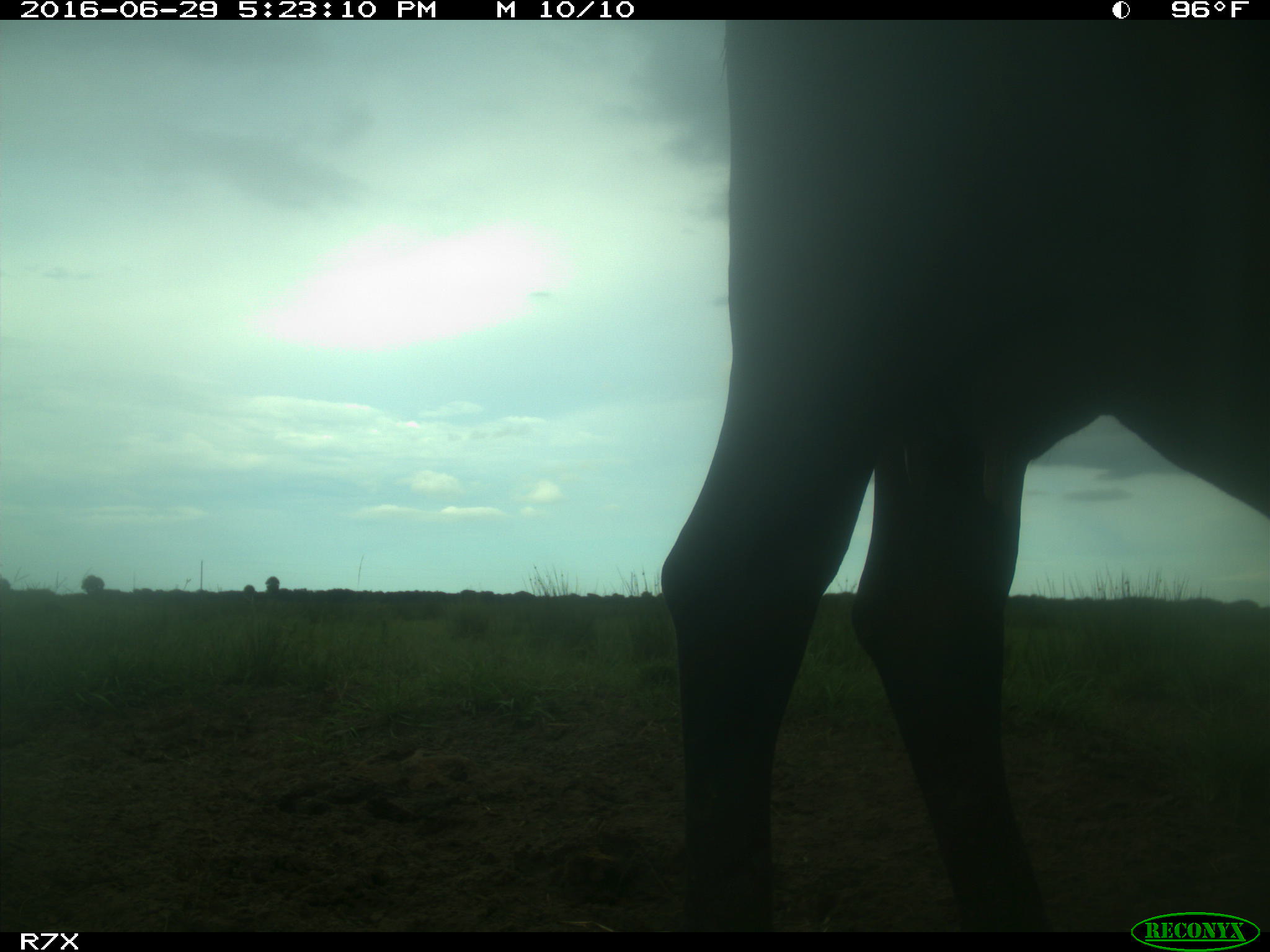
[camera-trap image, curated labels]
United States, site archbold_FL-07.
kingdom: Animalia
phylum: Chordata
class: Mammalia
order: Artiodactyla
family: Bovidae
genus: Bos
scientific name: Bos taurus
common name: domestic cow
Bos taurus (domestic cow).